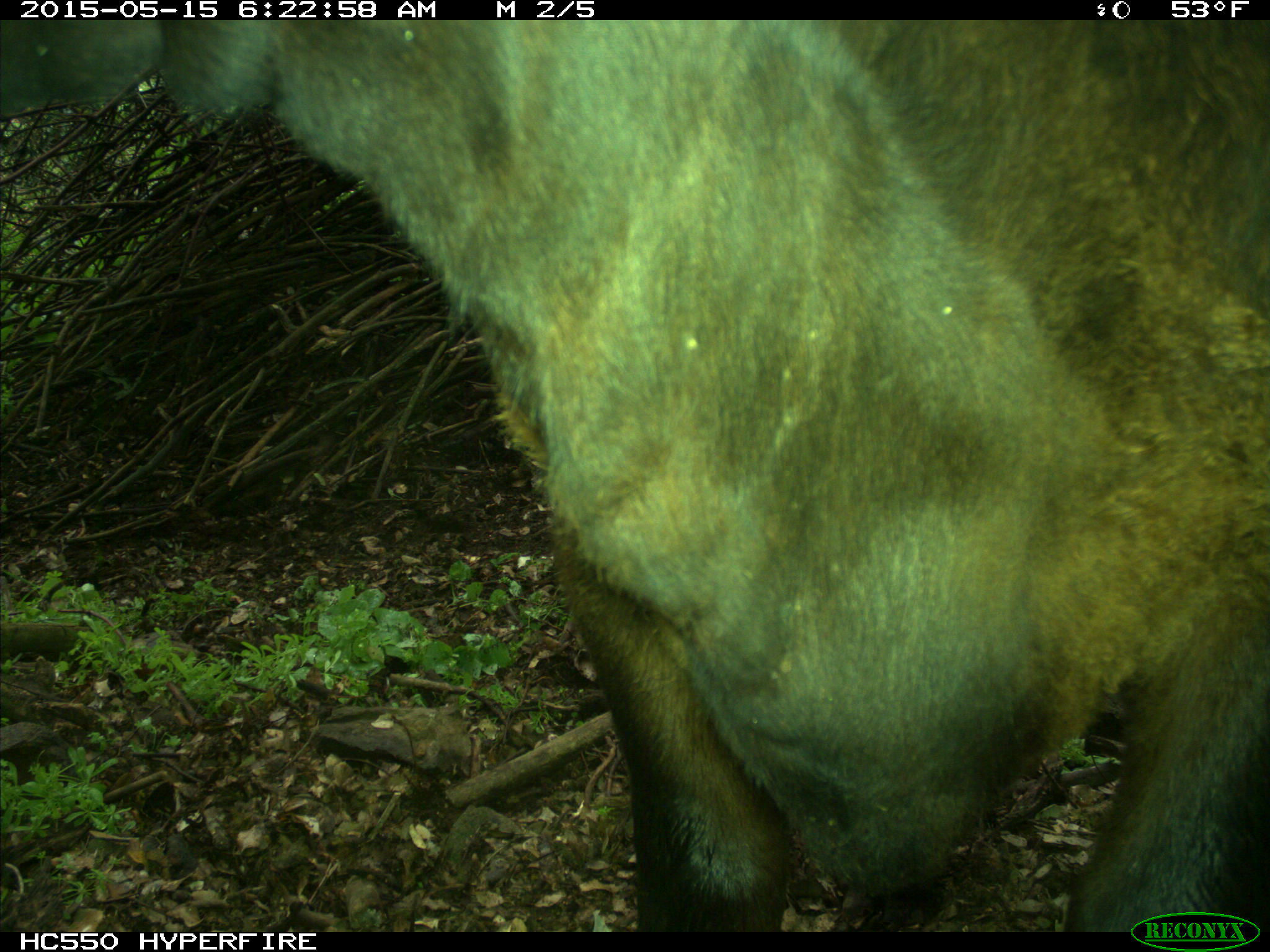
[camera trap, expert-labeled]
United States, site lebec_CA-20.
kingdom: Animalia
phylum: Chordata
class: Mammalia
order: Artiodactyla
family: Bovidae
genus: Bos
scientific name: Bos taurus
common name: domestic cow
Bos taurus (domestic cow).